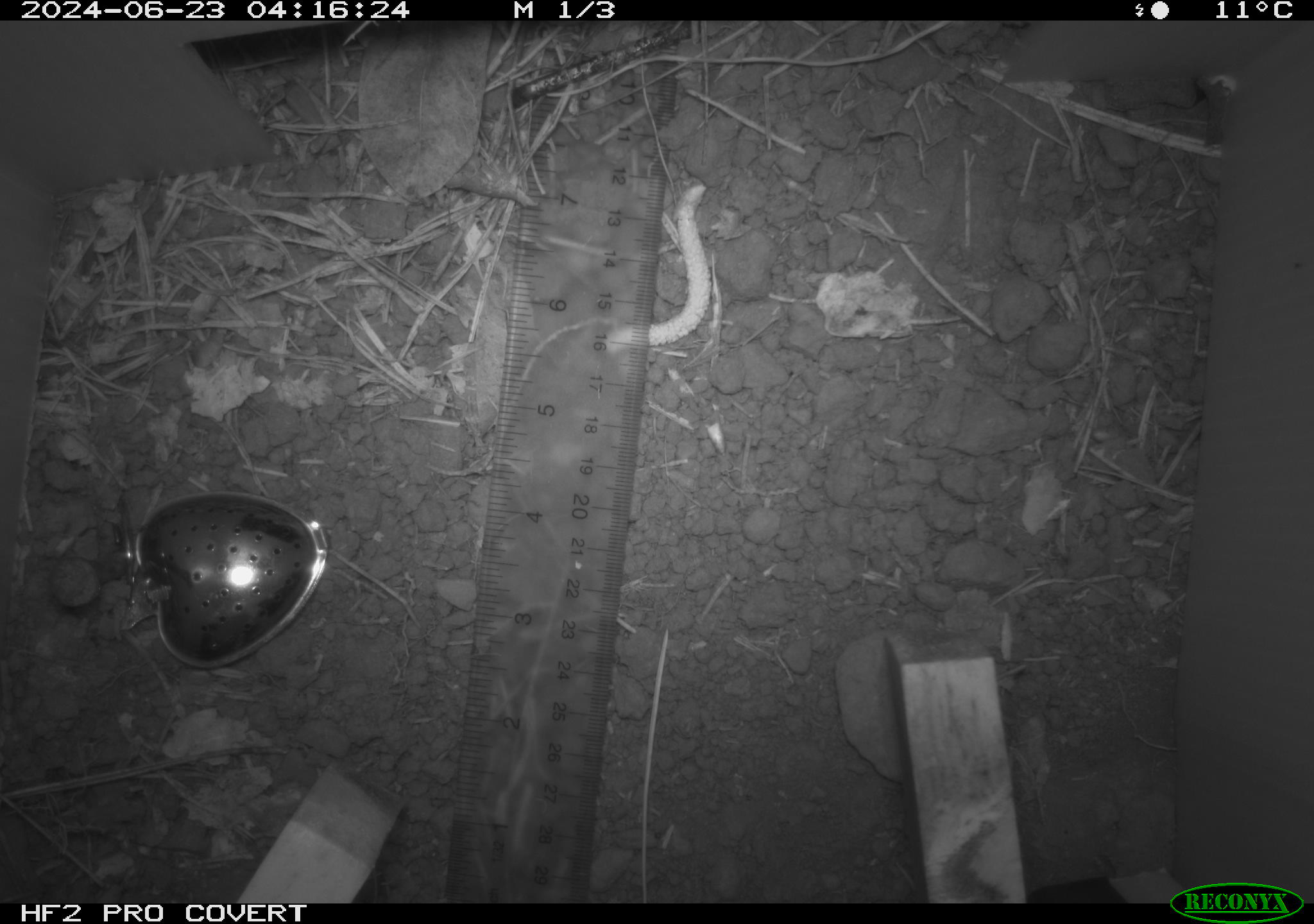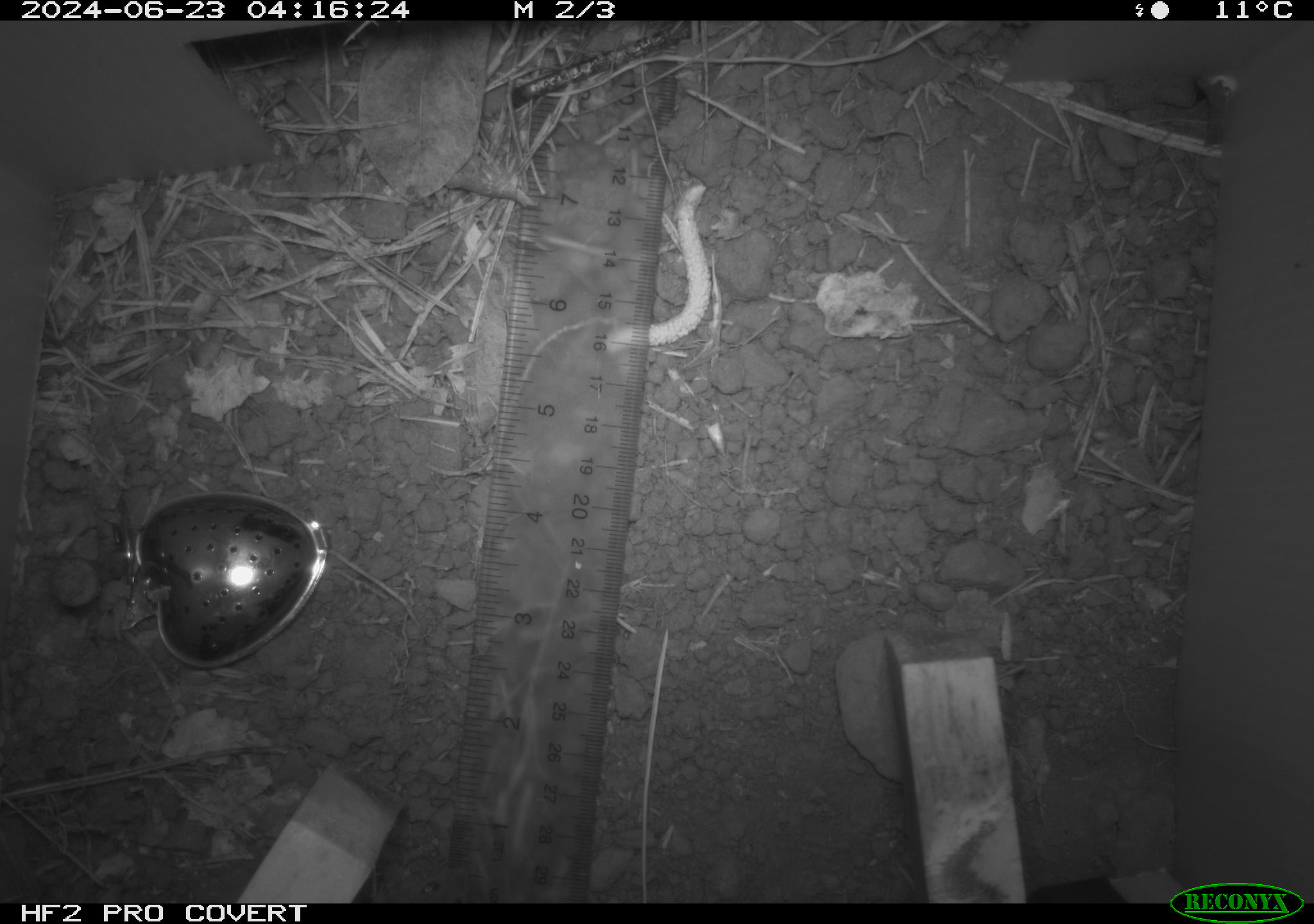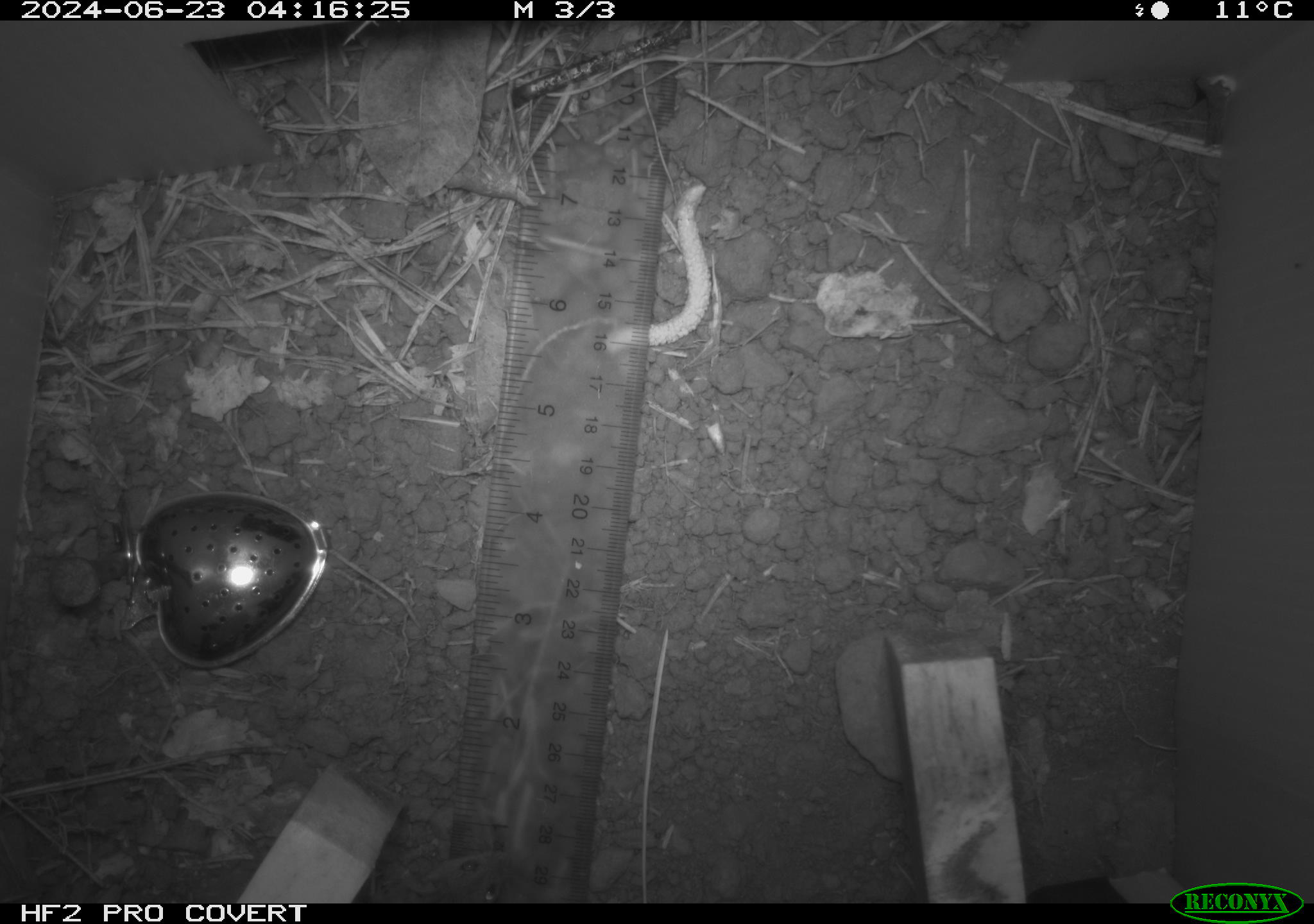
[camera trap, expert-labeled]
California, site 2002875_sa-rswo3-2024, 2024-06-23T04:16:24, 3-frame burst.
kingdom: Animalia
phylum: Chordata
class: Mammalia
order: Rodentia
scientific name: Rodentia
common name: mouse species